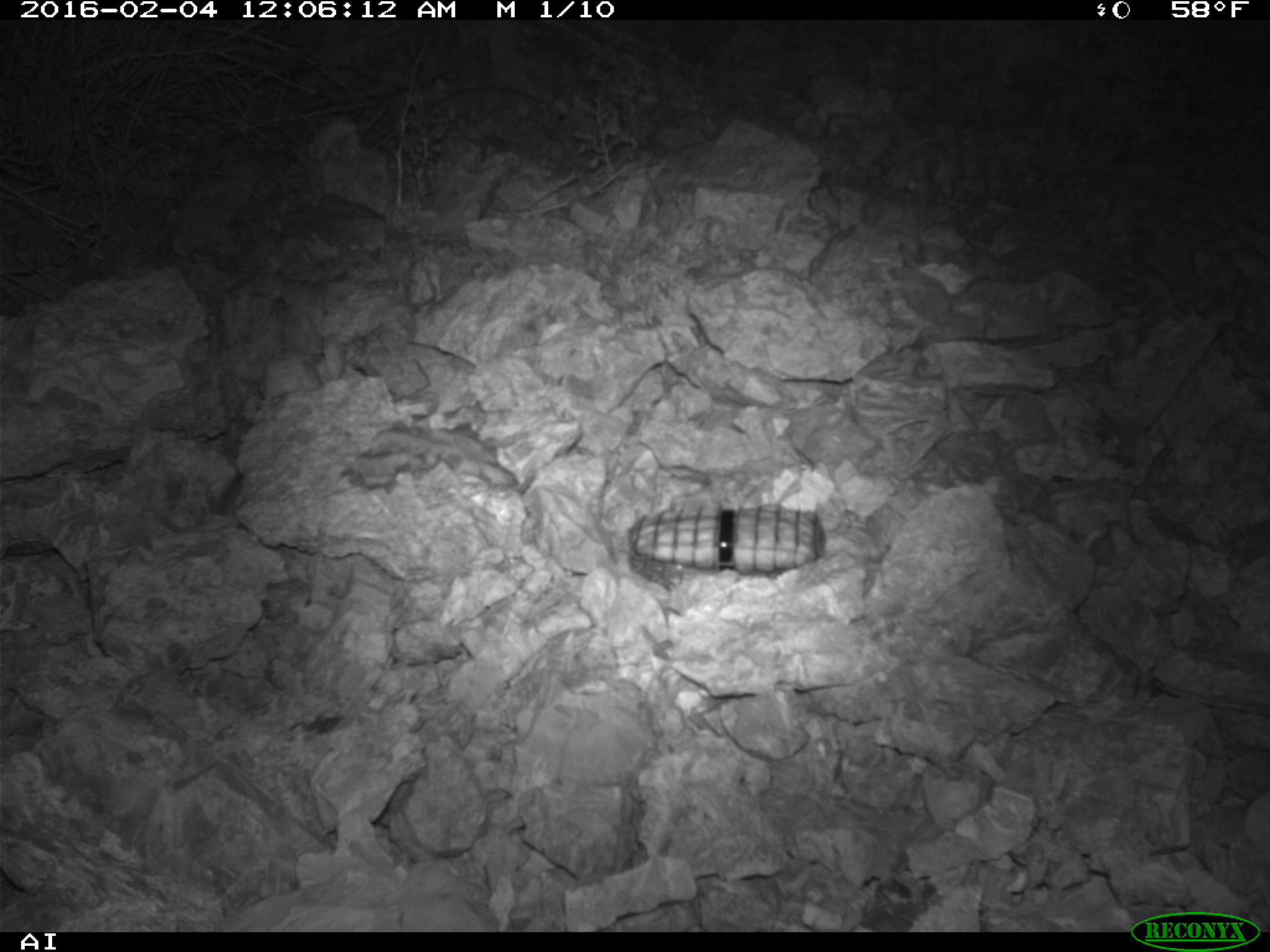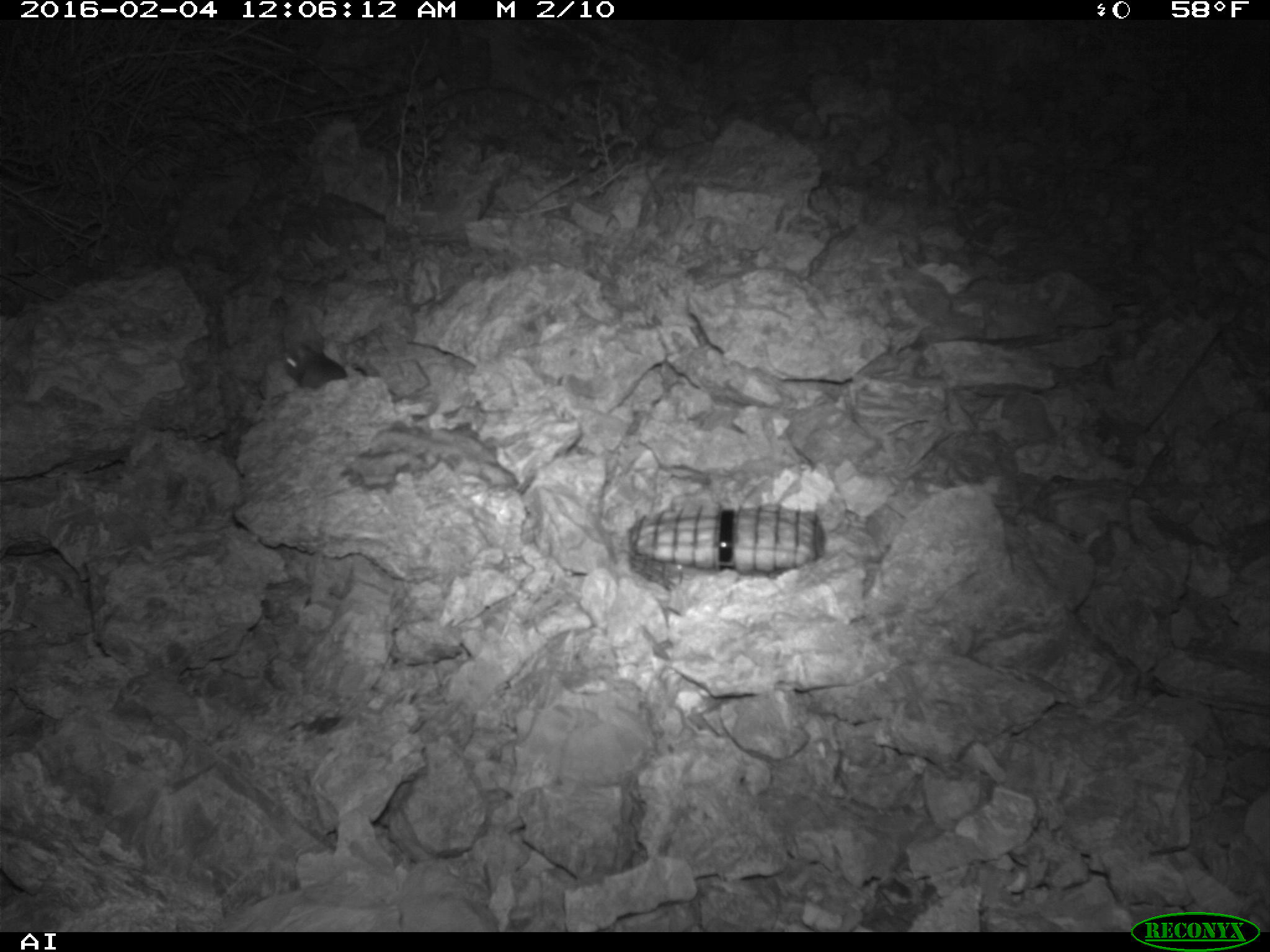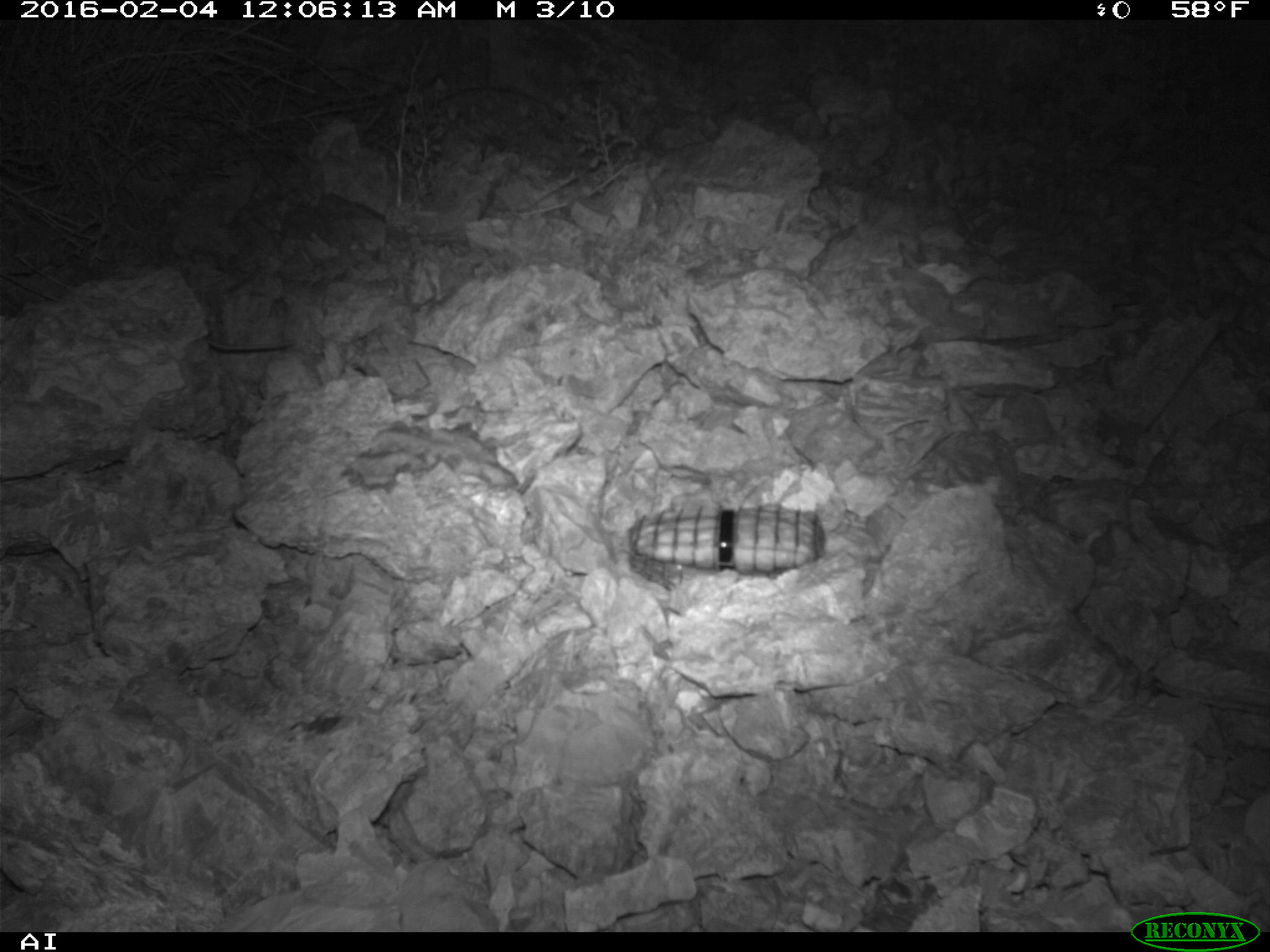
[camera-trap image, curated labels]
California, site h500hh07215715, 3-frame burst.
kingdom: Animalia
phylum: Chordata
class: Mammalia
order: Rodentia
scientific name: Rodentia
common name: rodent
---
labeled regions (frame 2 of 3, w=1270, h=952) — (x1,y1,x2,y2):
rodent: (282,337,347,387)